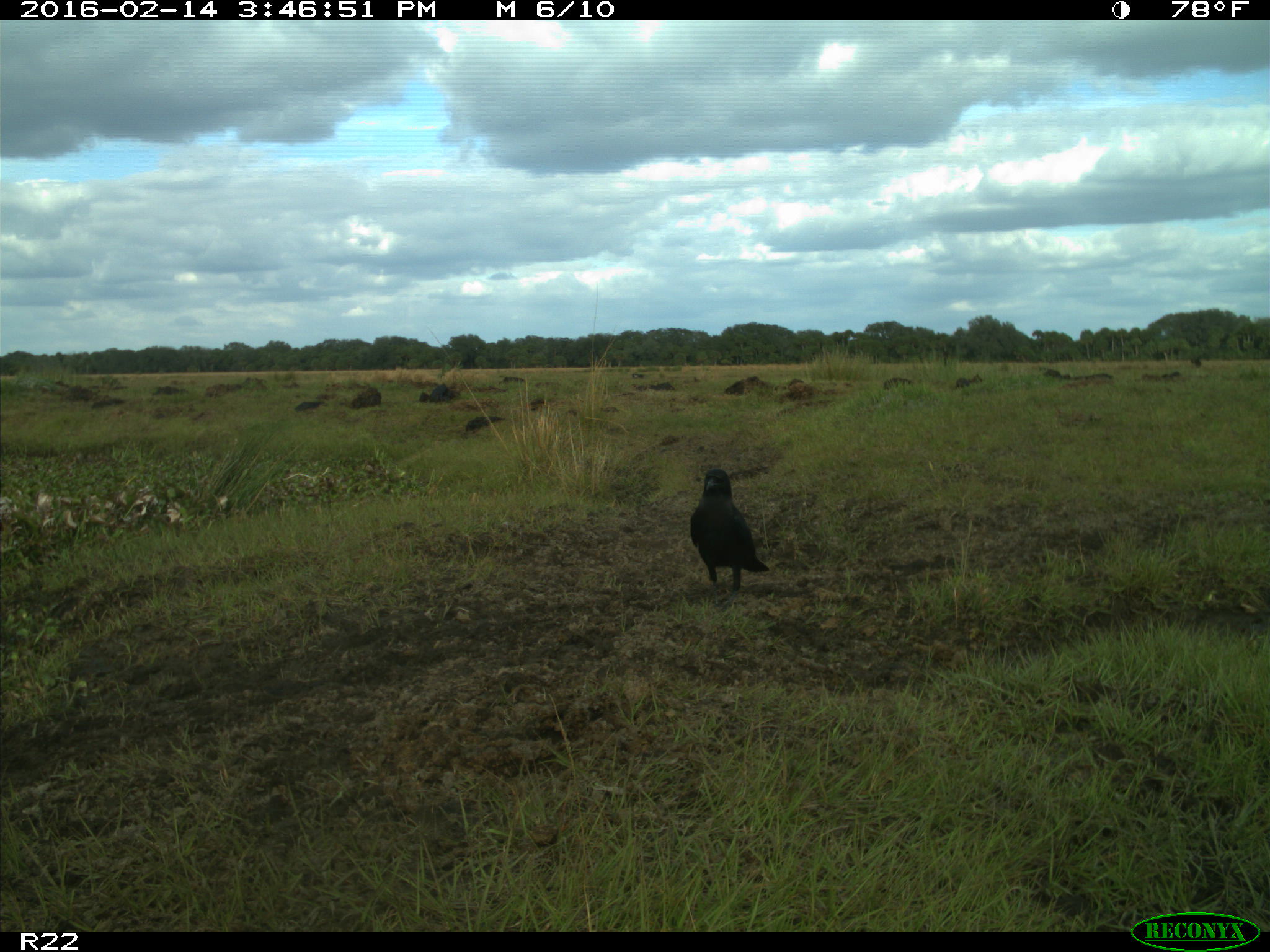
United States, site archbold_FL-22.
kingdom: Animalia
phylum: Chordata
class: Mammalia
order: Artiodactyla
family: Bovidae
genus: Bos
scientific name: Bos taurus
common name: domestic cow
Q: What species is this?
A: Bos taurus (domestic cow).